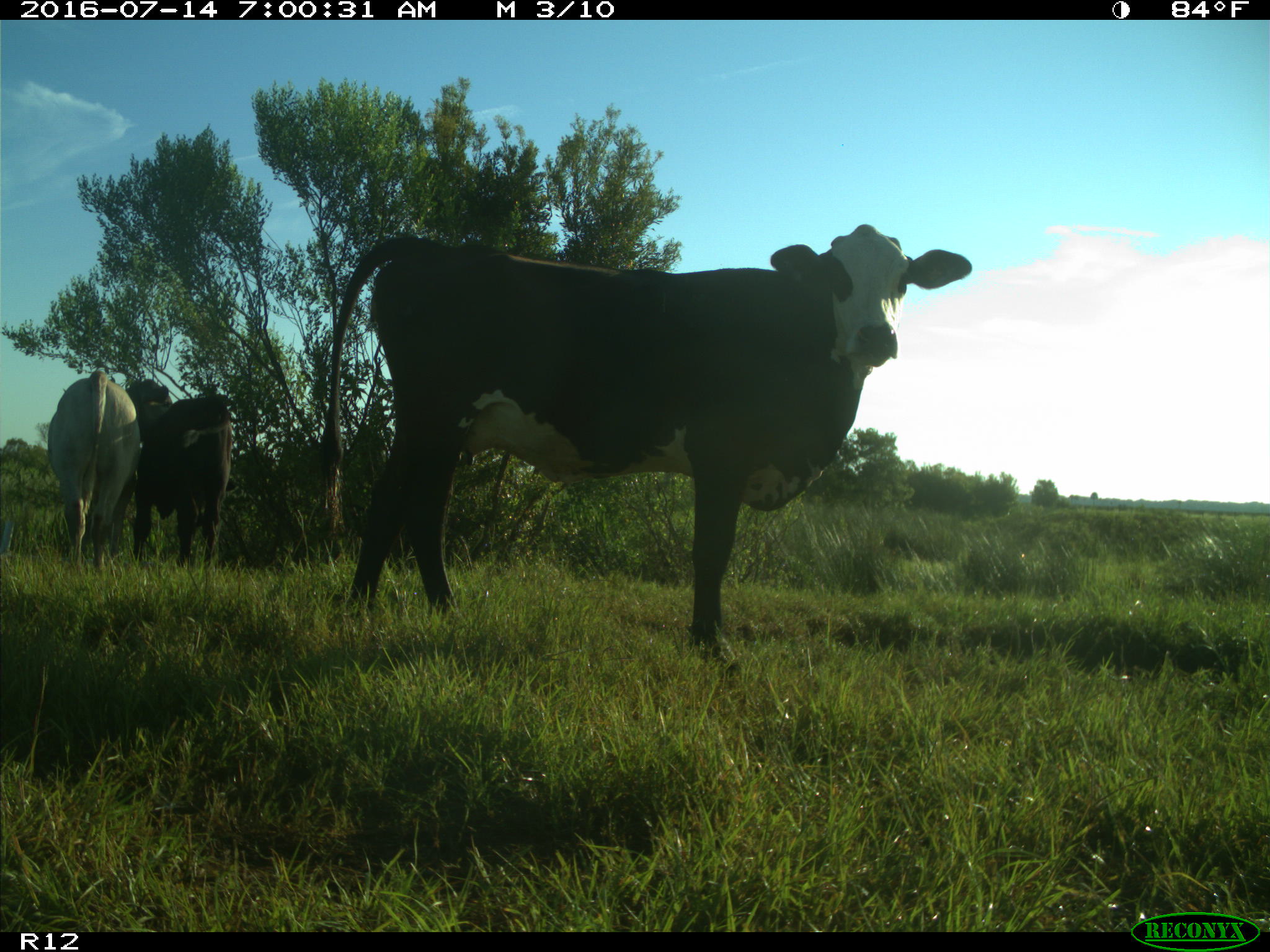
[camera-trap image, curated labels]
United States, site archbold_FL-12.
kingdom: Animalia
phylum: Chordata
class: Mammalia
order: Artiodactyla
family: Bovidae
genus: Bos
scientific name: Bos taurus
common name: domestic cow